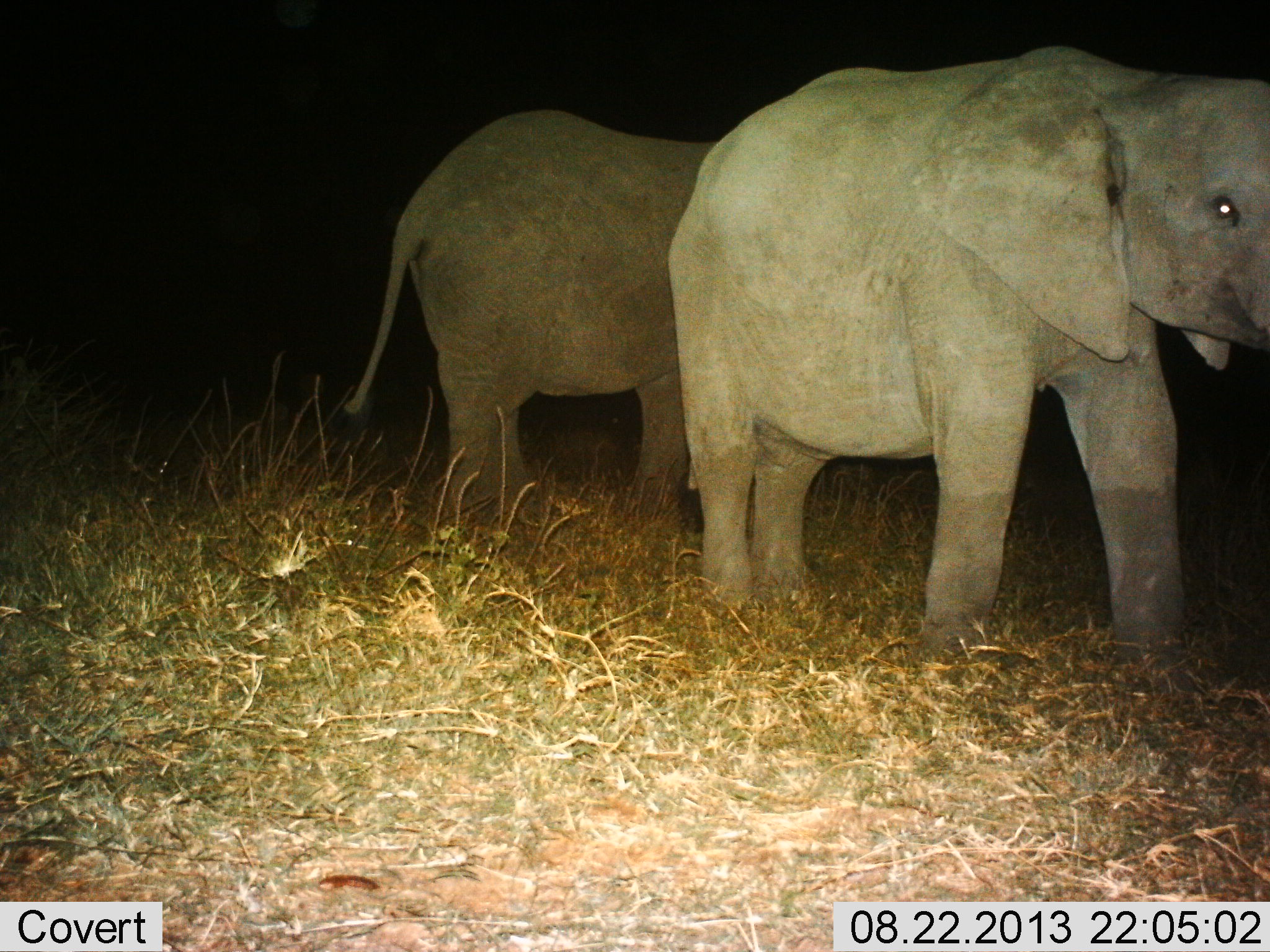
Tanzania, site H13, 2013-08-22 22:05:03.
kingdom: Animalia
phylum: Chordata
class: Mammalia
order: Proboscidea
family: Elephantidae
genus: Loxodonta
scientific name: Loxodonta africana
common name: african bush elephant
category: elephant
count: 2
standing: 74%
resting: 0%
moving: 33%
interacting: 0%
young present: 13%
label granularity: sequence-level